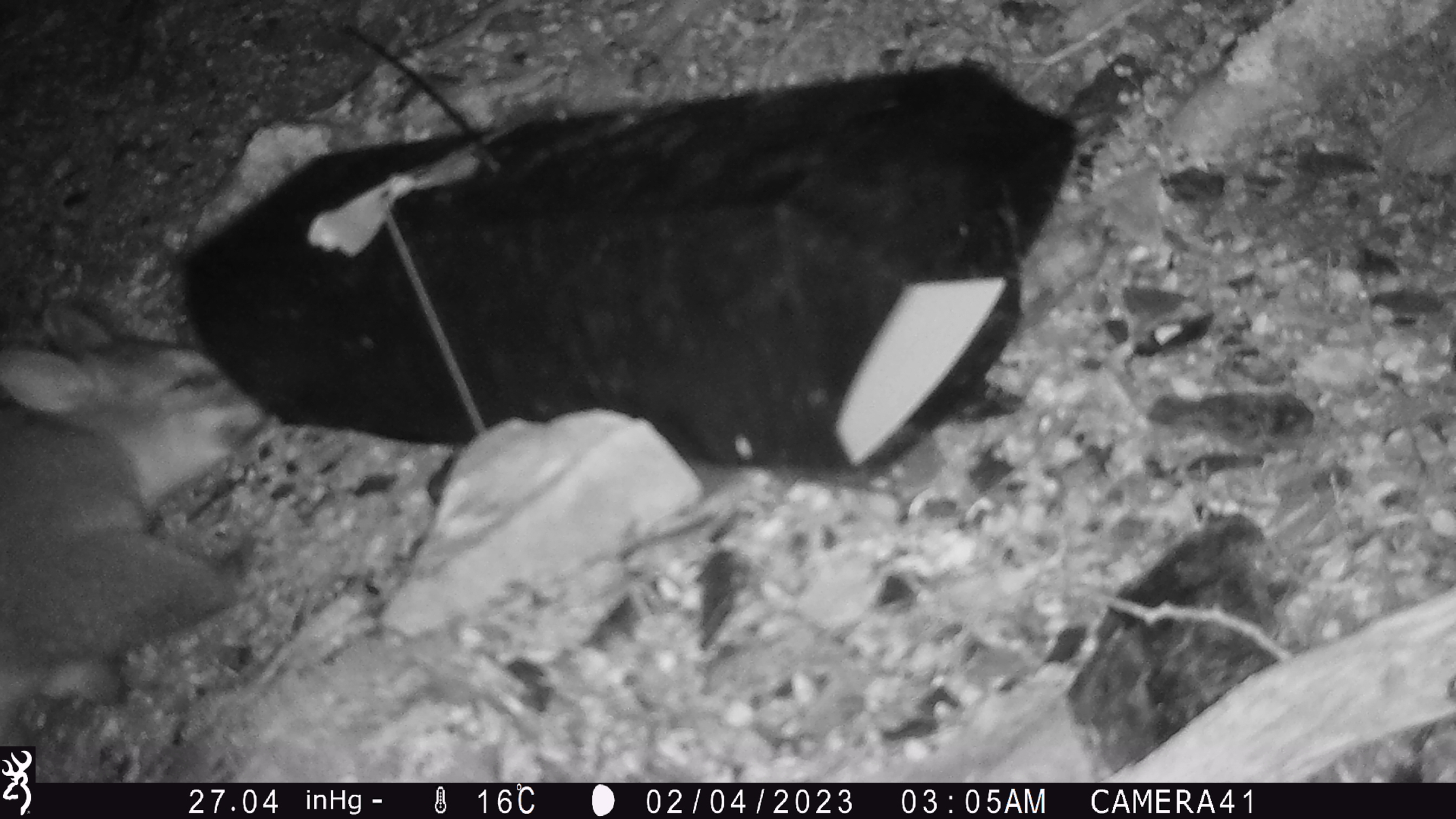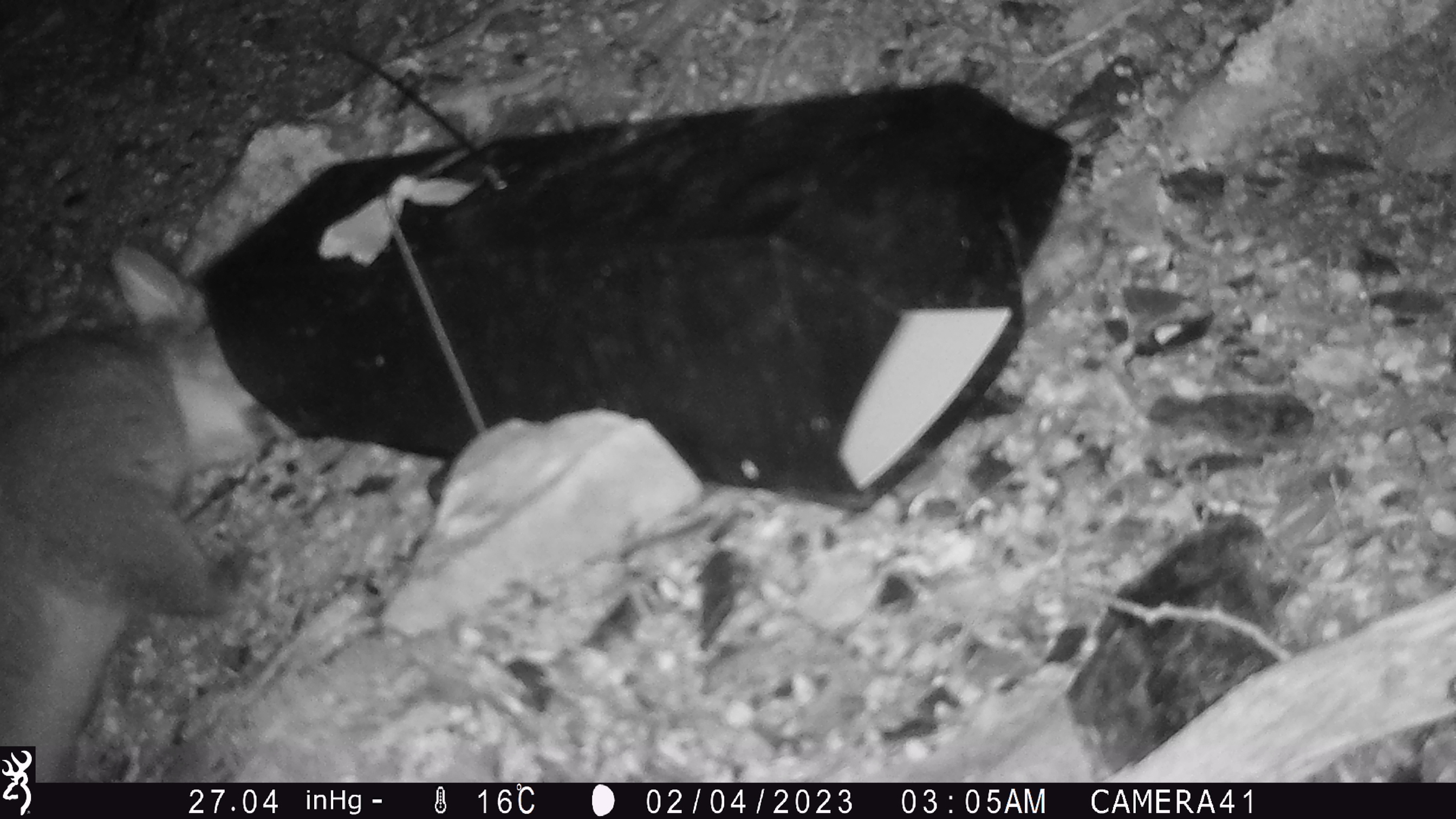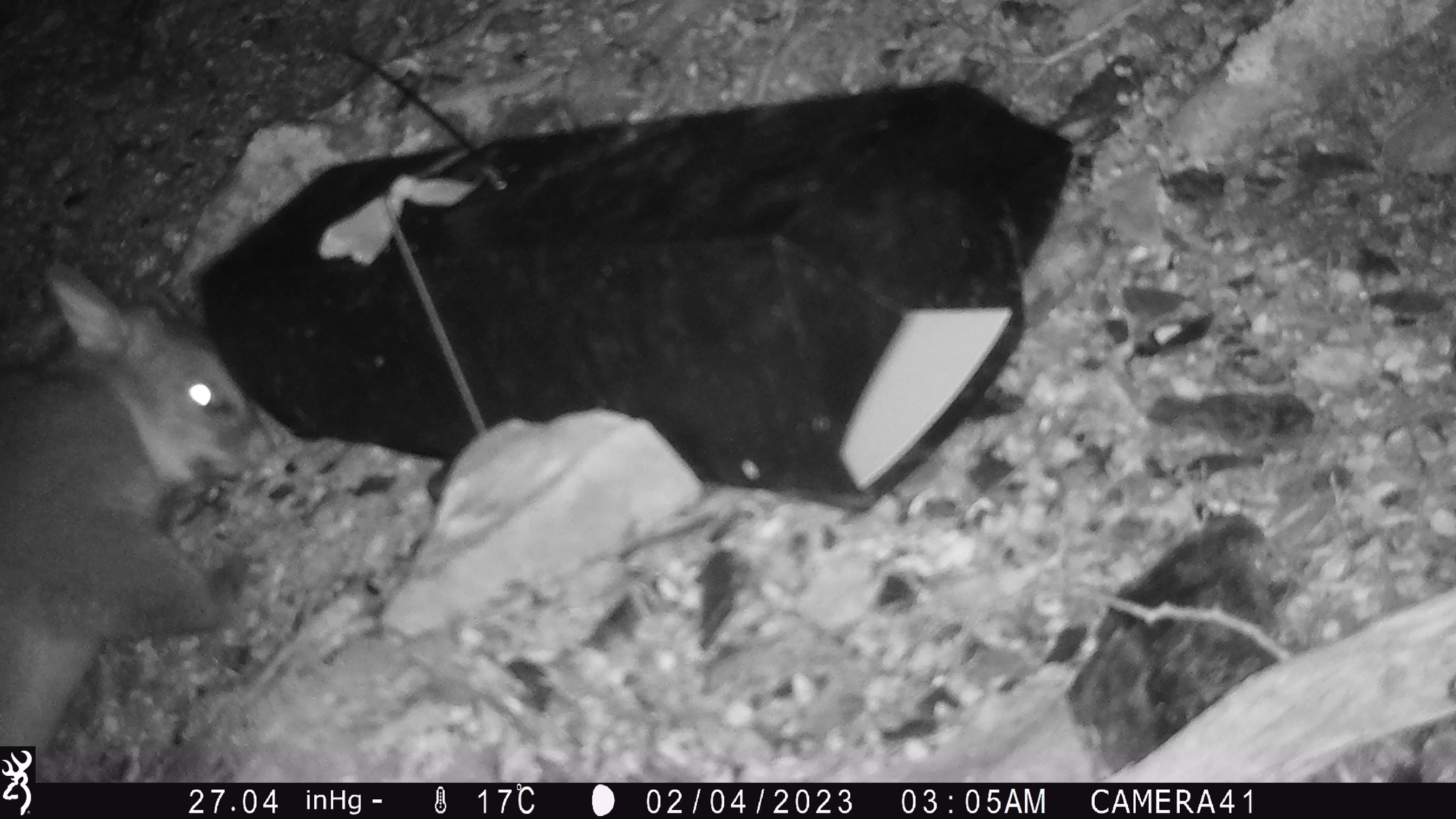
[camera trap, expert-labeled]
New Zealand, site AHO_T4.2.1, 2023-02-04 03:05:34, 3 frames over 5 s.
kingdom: Animalia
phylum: Chordata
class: Mammalia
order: Carnivora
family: Mustelidae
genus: Mustela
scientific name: Mustela erminea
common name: stoat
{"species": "stoat (Mustela erminea)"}